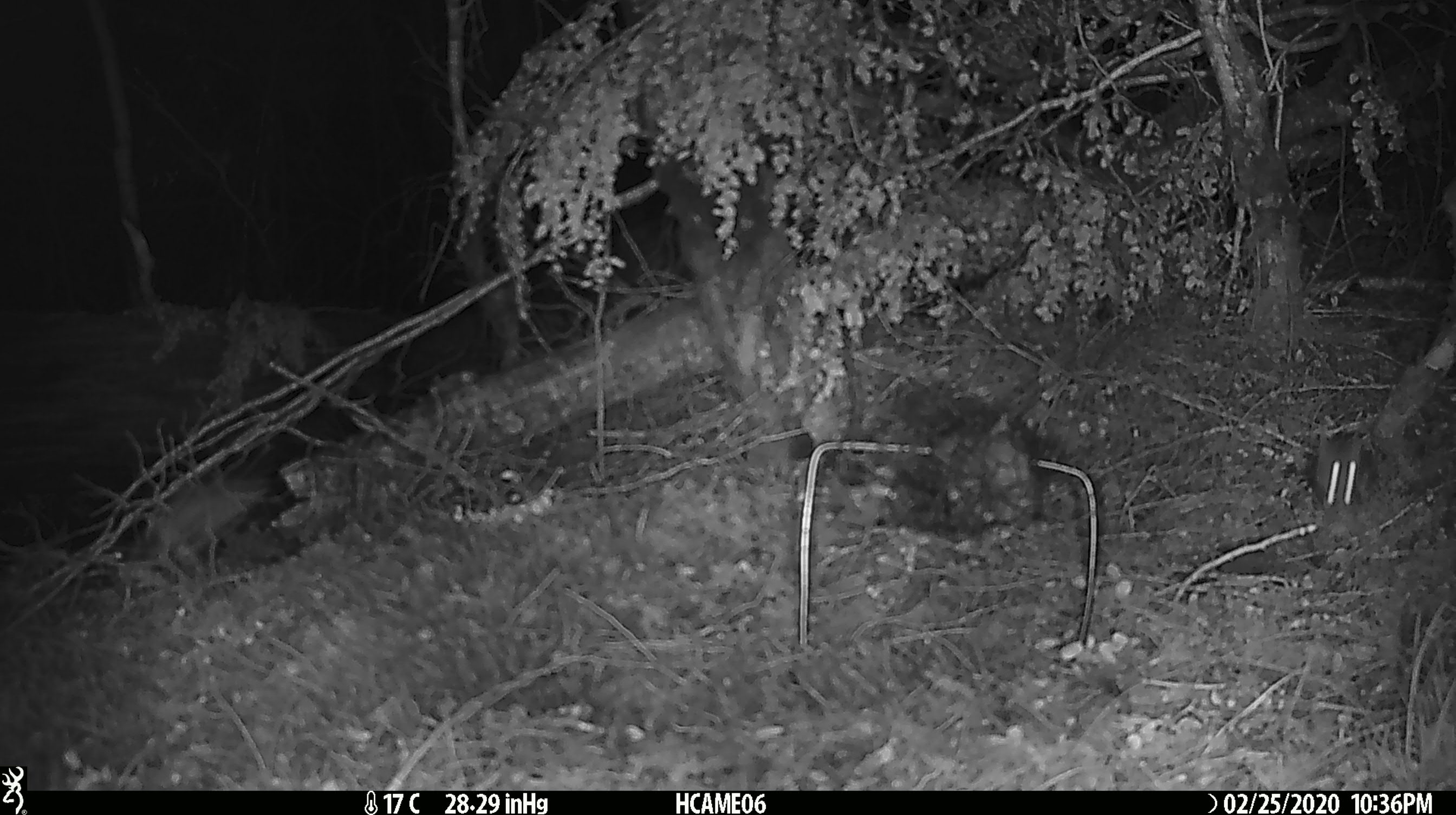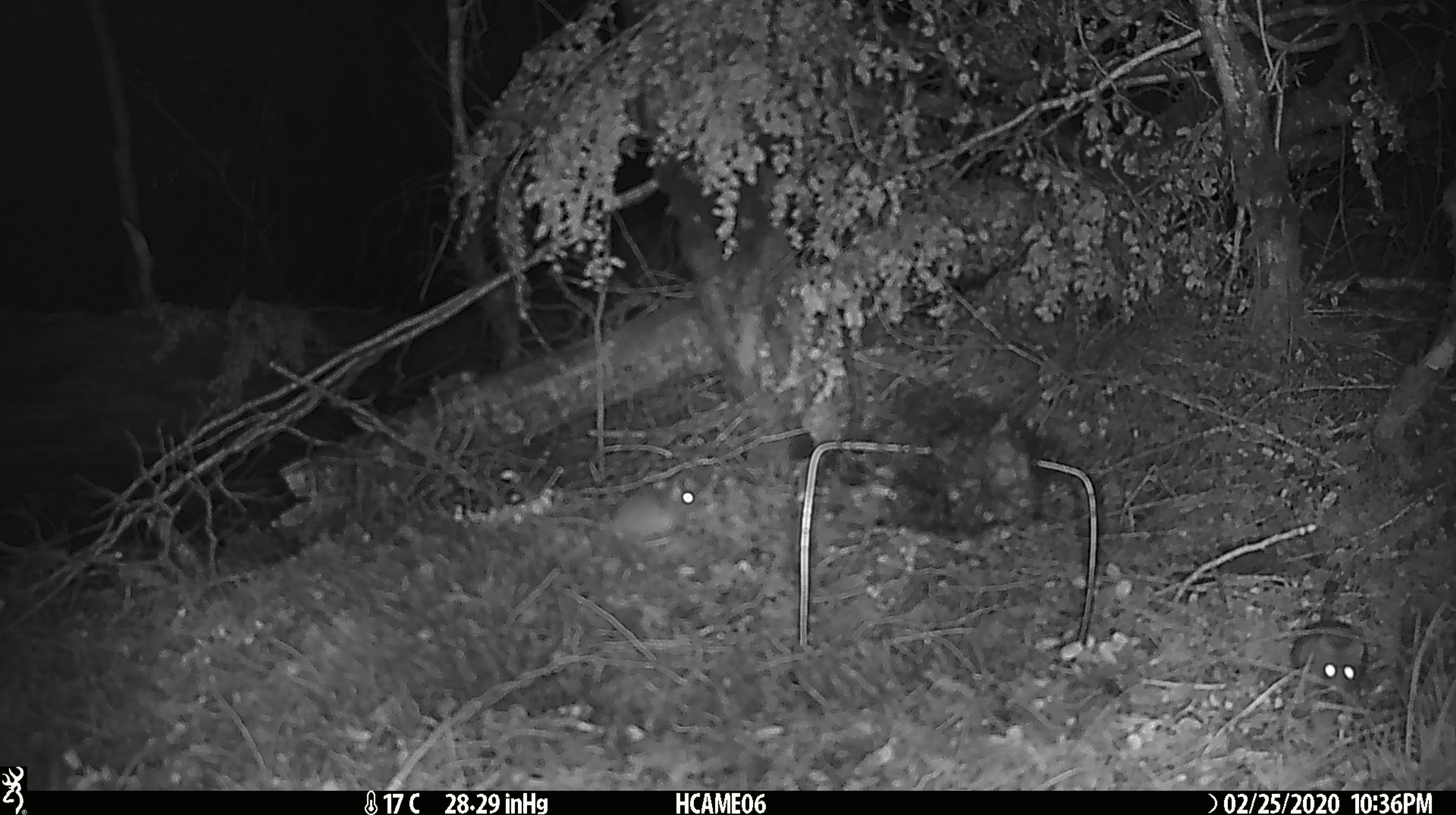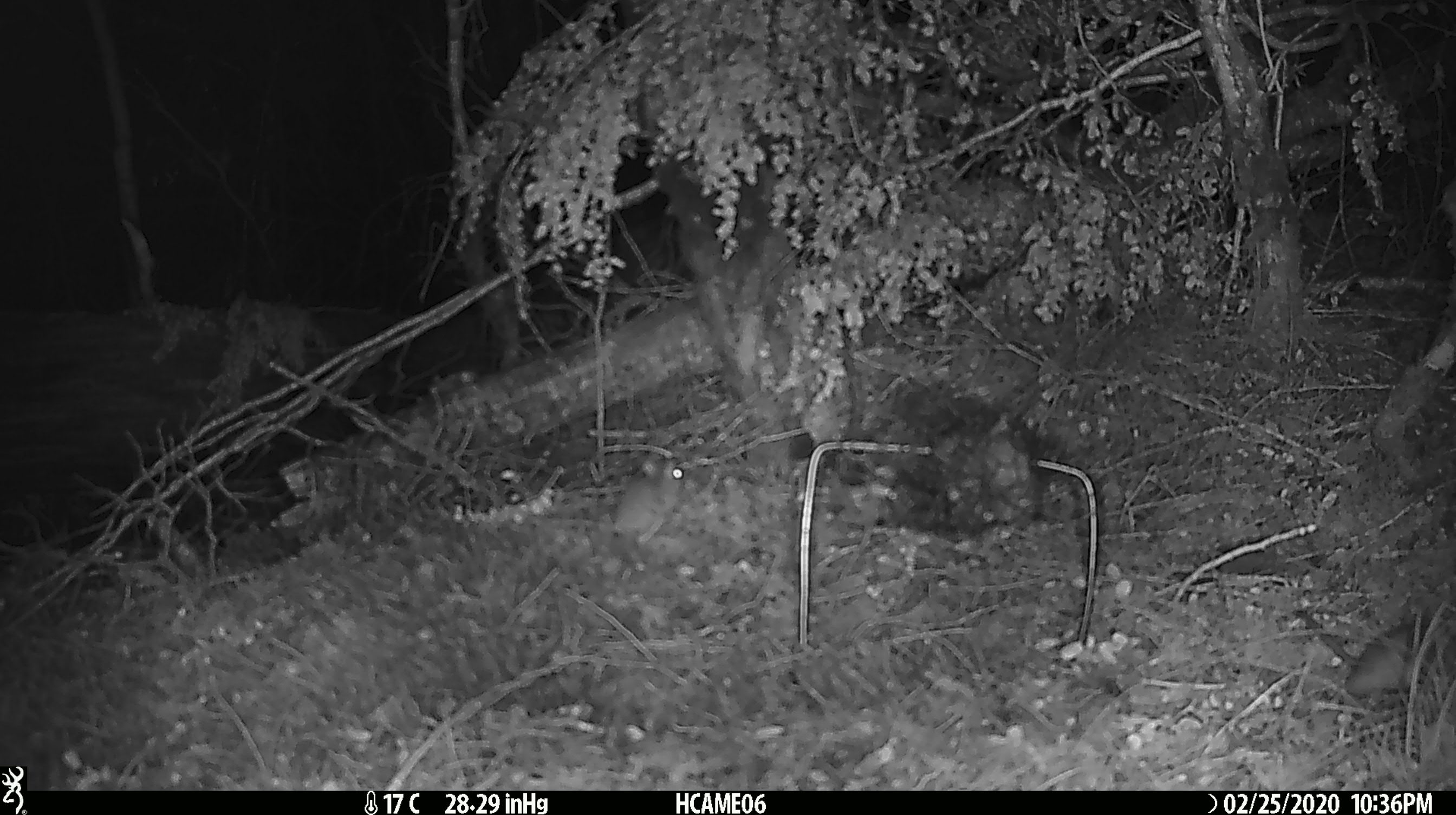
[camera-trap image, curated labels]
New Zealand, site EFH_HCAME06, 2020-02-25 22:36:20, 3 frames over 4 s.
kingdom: Animalia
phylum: Chordata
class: Mammalia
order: Rodentia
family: Muridae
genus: Mus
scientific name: Mus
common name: mouse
Mouse (Mus).